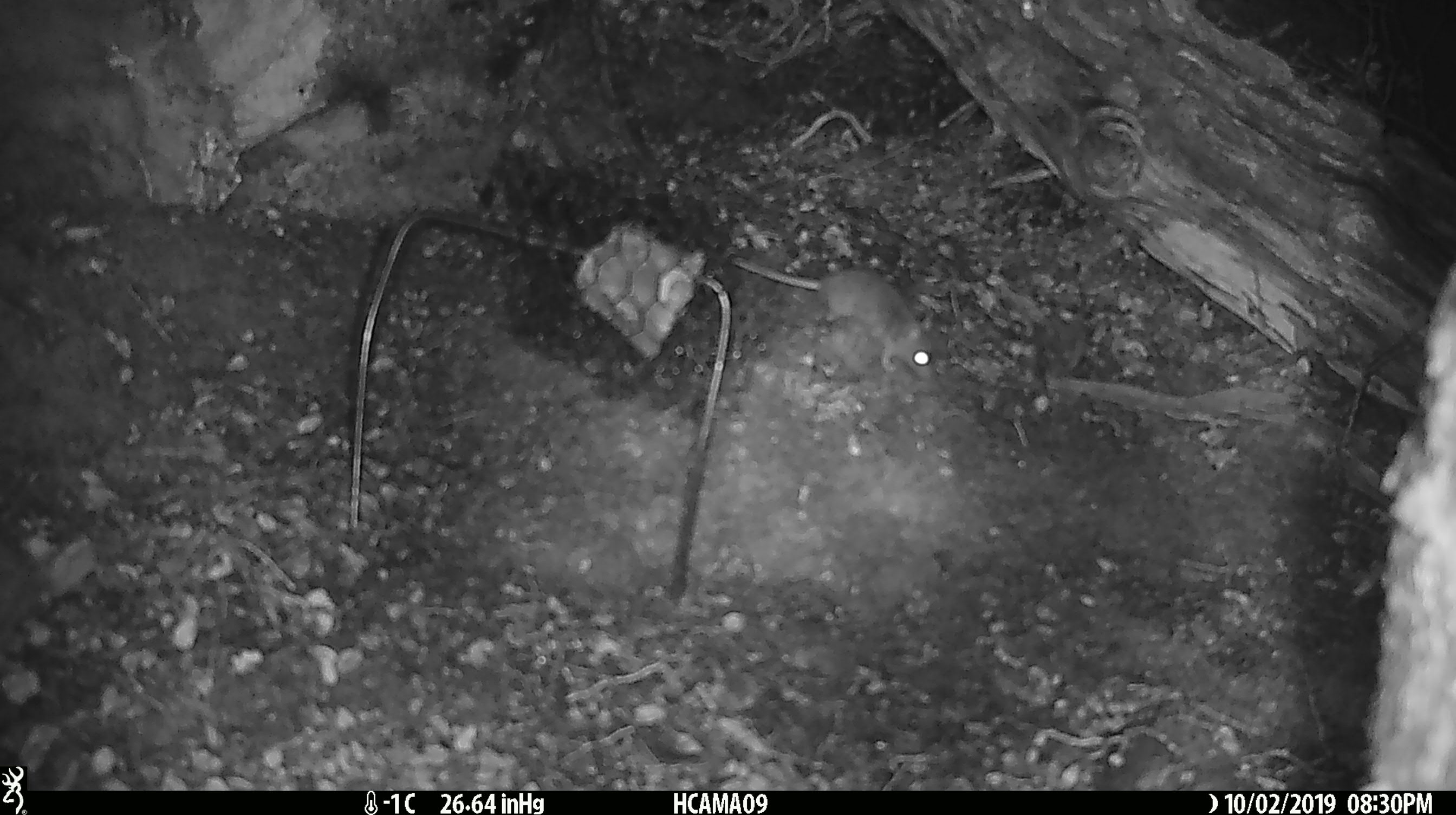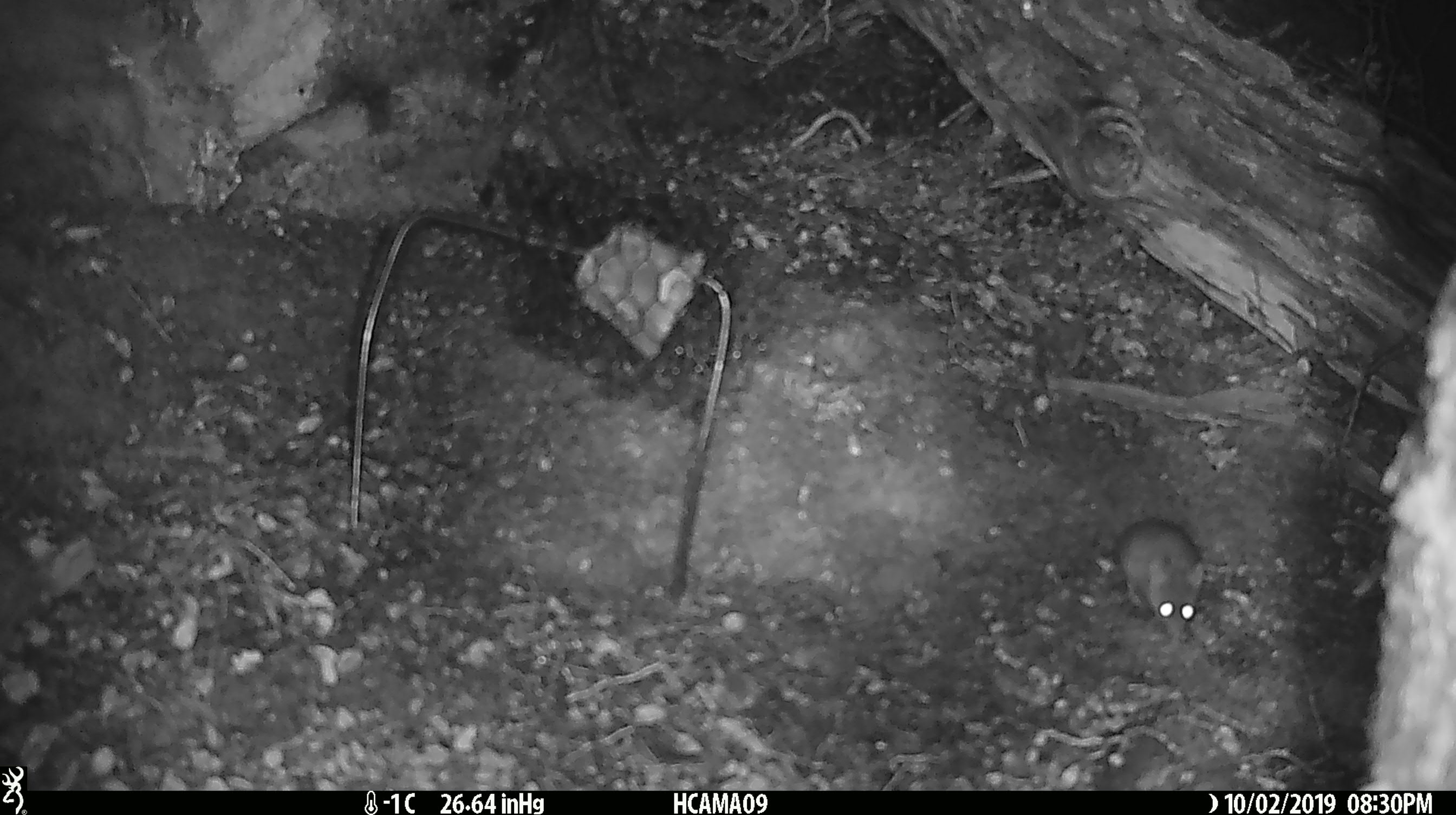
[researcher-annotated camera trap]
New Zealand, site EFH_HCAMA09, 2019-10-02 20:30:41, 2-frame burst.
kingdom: Animalia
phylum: Chordata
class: Mammalia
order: Rodentia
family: Muridae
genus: Mus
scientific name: Mus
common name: mouse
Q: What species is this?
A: Mouse (Mus).